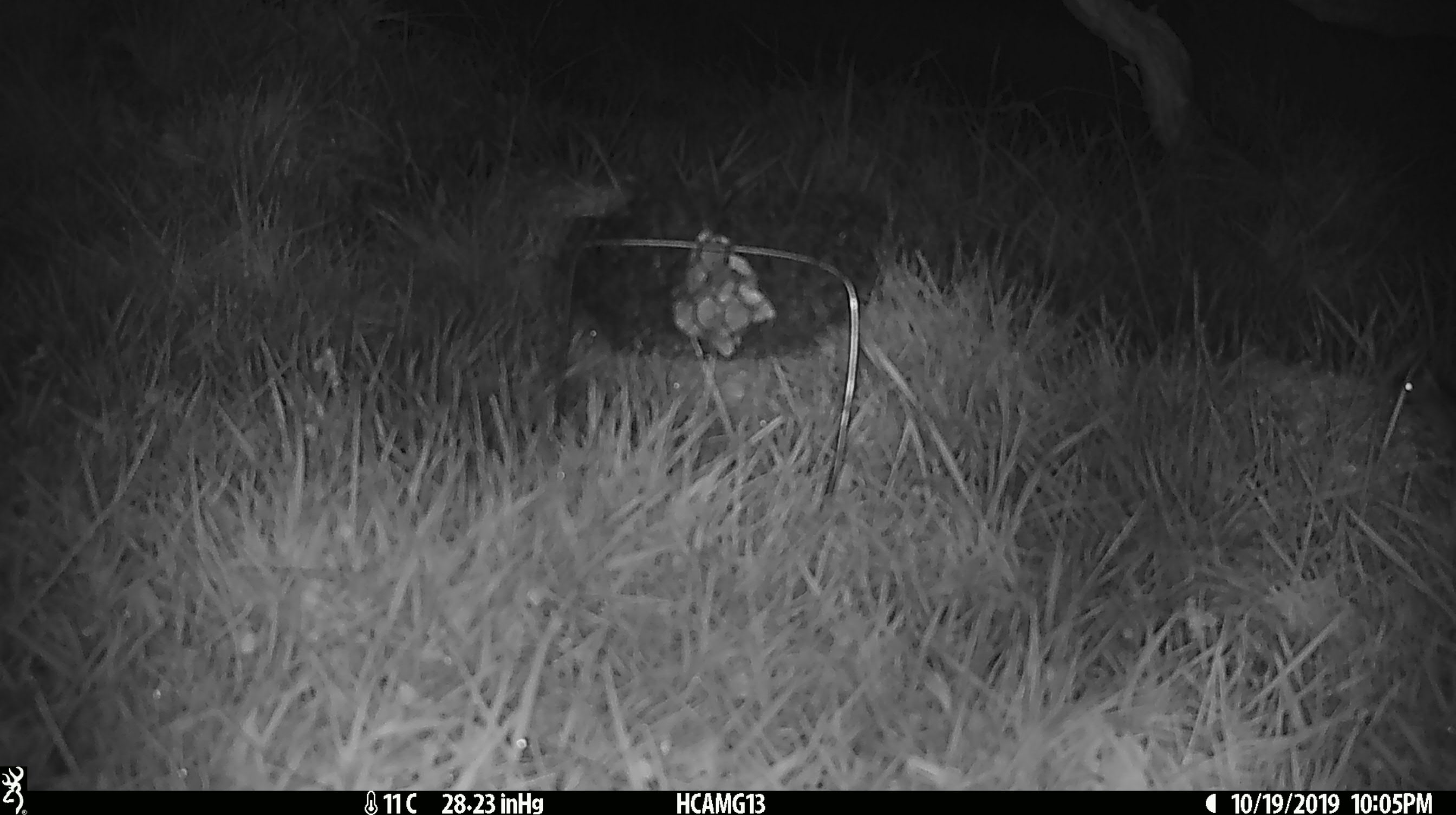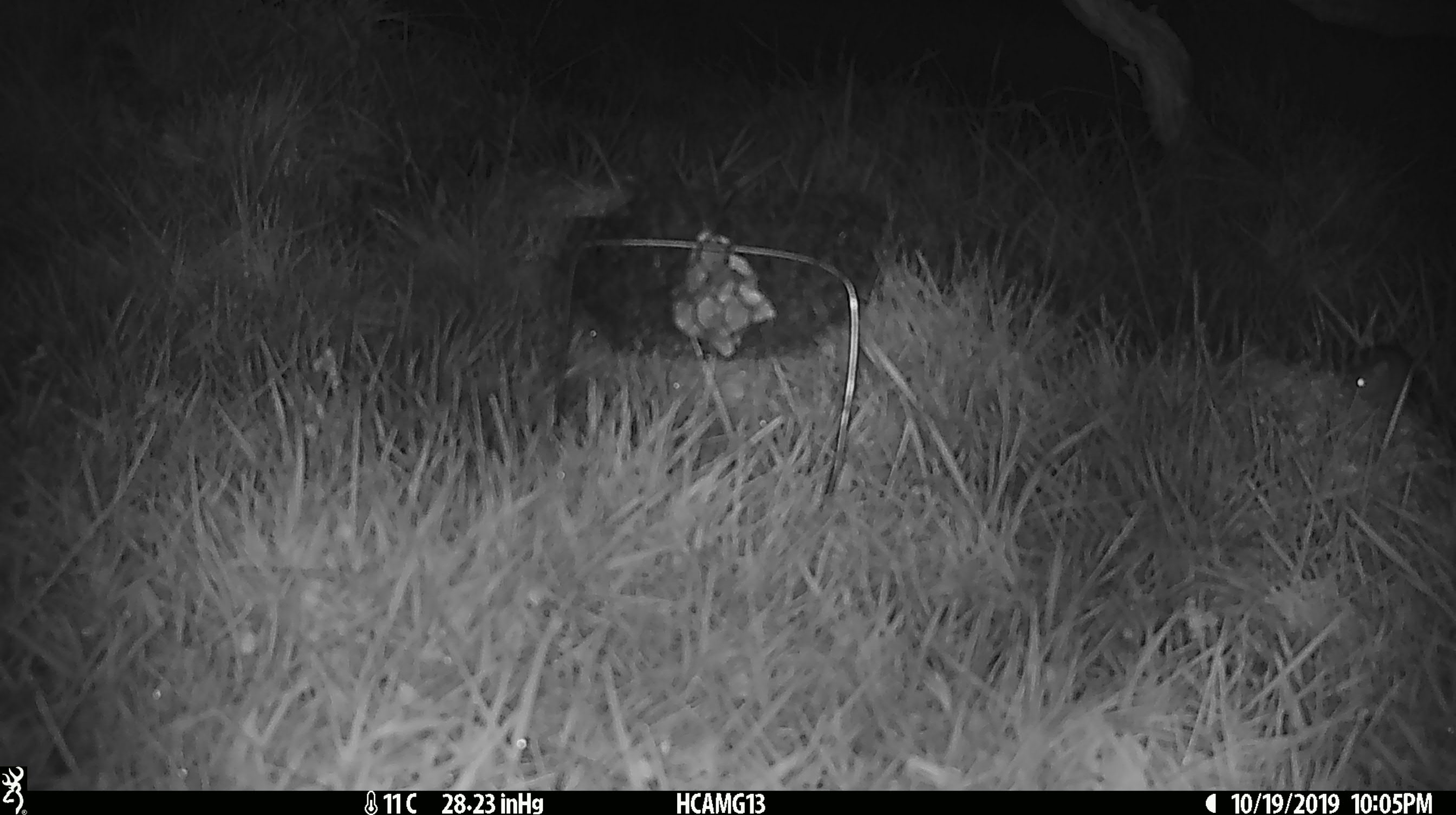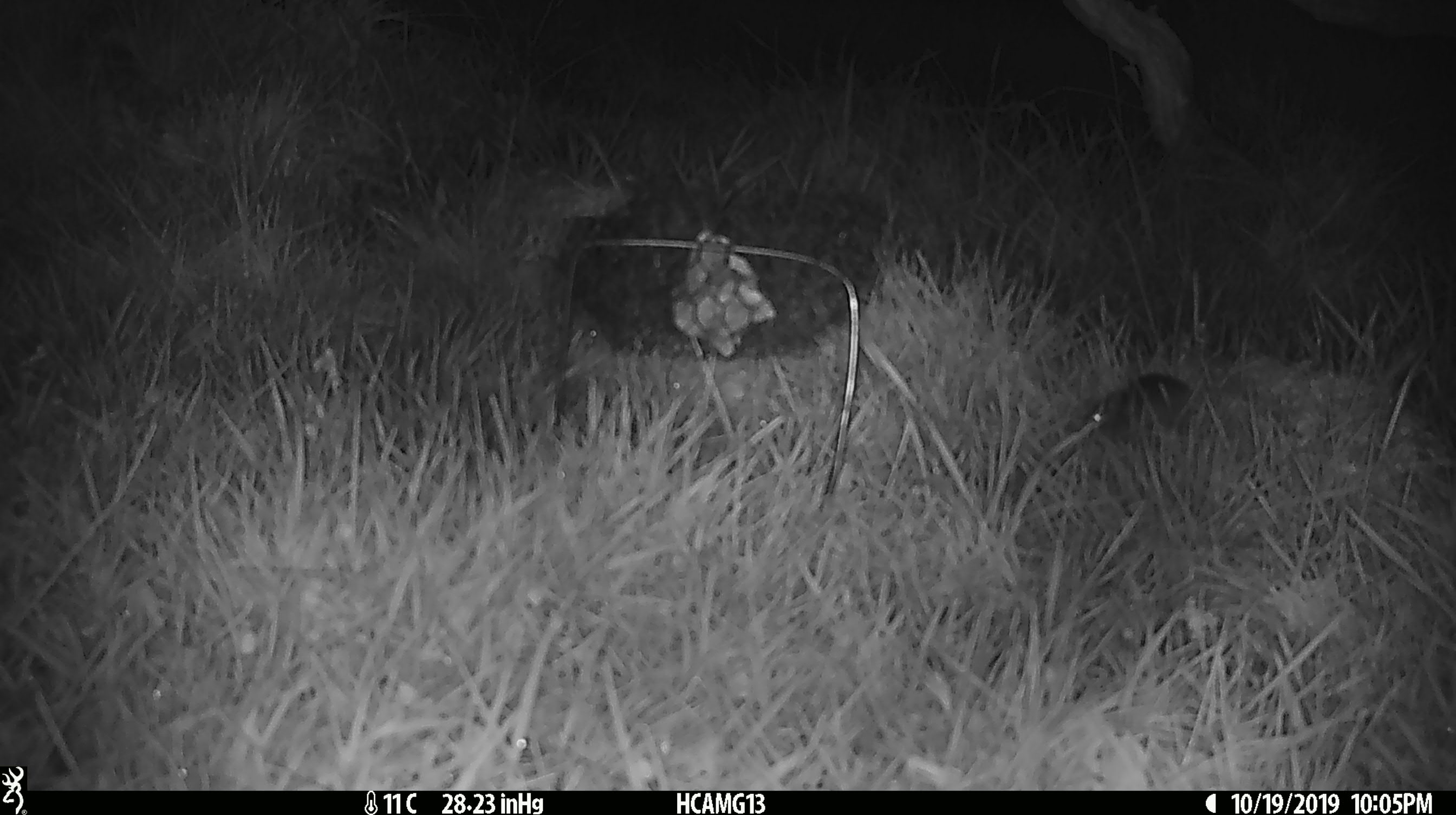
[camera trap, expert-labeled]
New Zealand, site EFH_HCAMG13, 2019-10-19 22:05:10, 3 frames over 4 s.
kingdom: Animalia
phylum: Chordata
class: Mammalia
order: Rodentia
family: Muridae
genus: Mus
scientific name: Mus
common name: mouse